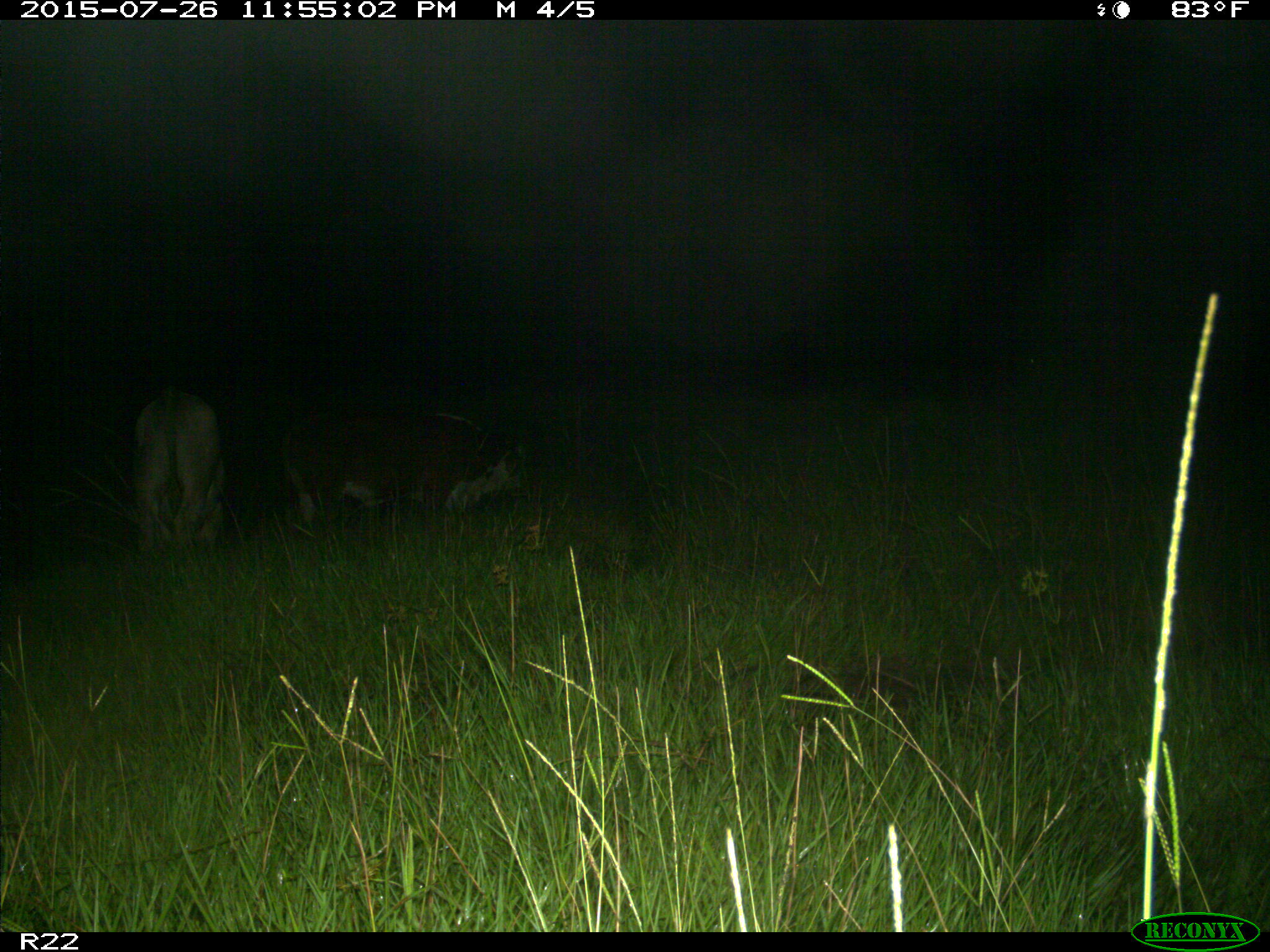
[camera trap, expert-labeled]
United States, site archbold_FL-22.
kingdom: Animalia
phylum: Chordata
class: Mammalia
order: Artiodactyla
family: Bovidae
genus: Bos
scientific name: Bos taurus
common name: domestic cow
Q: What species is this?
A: Bos taurus (domestic cow).